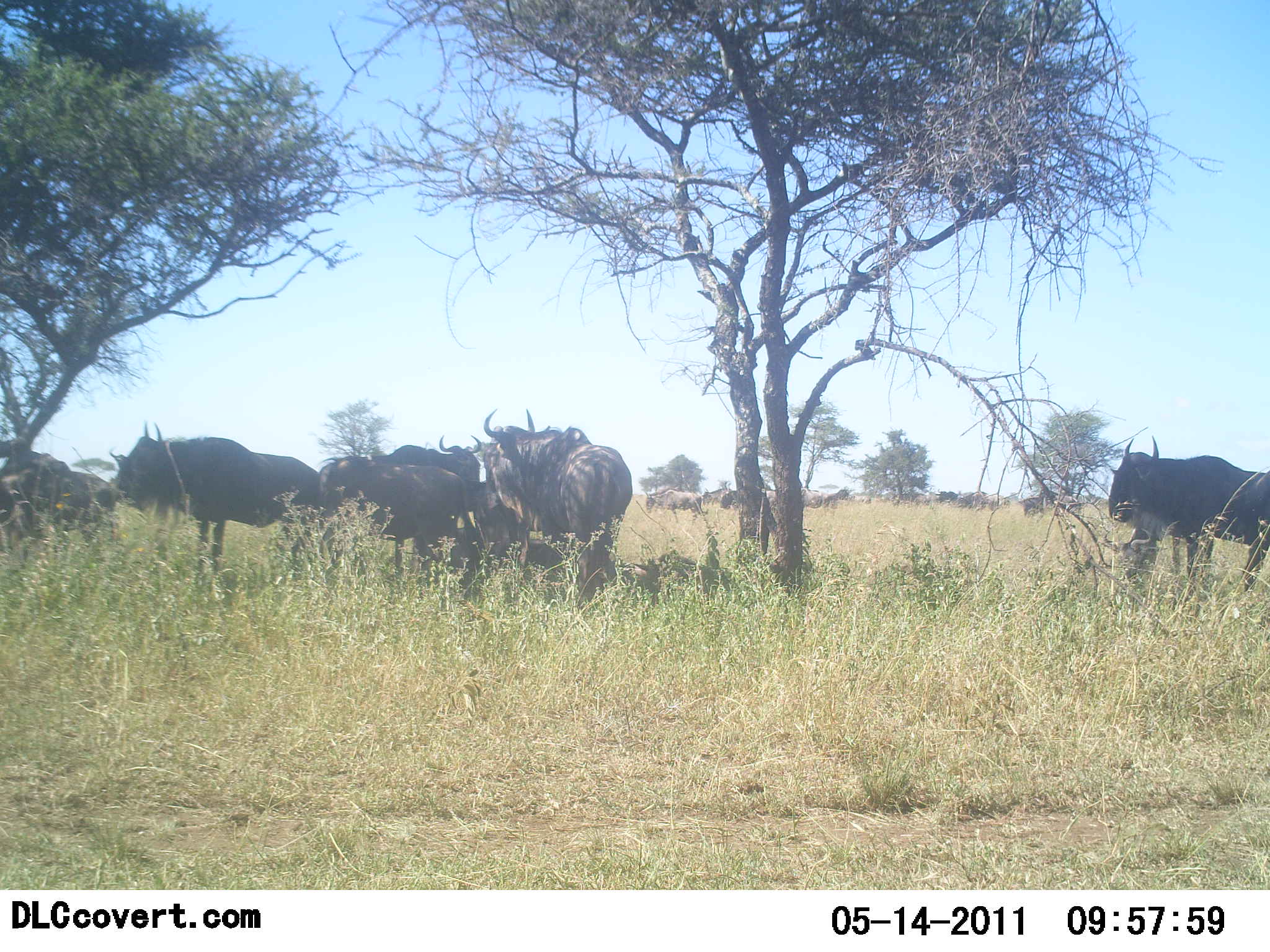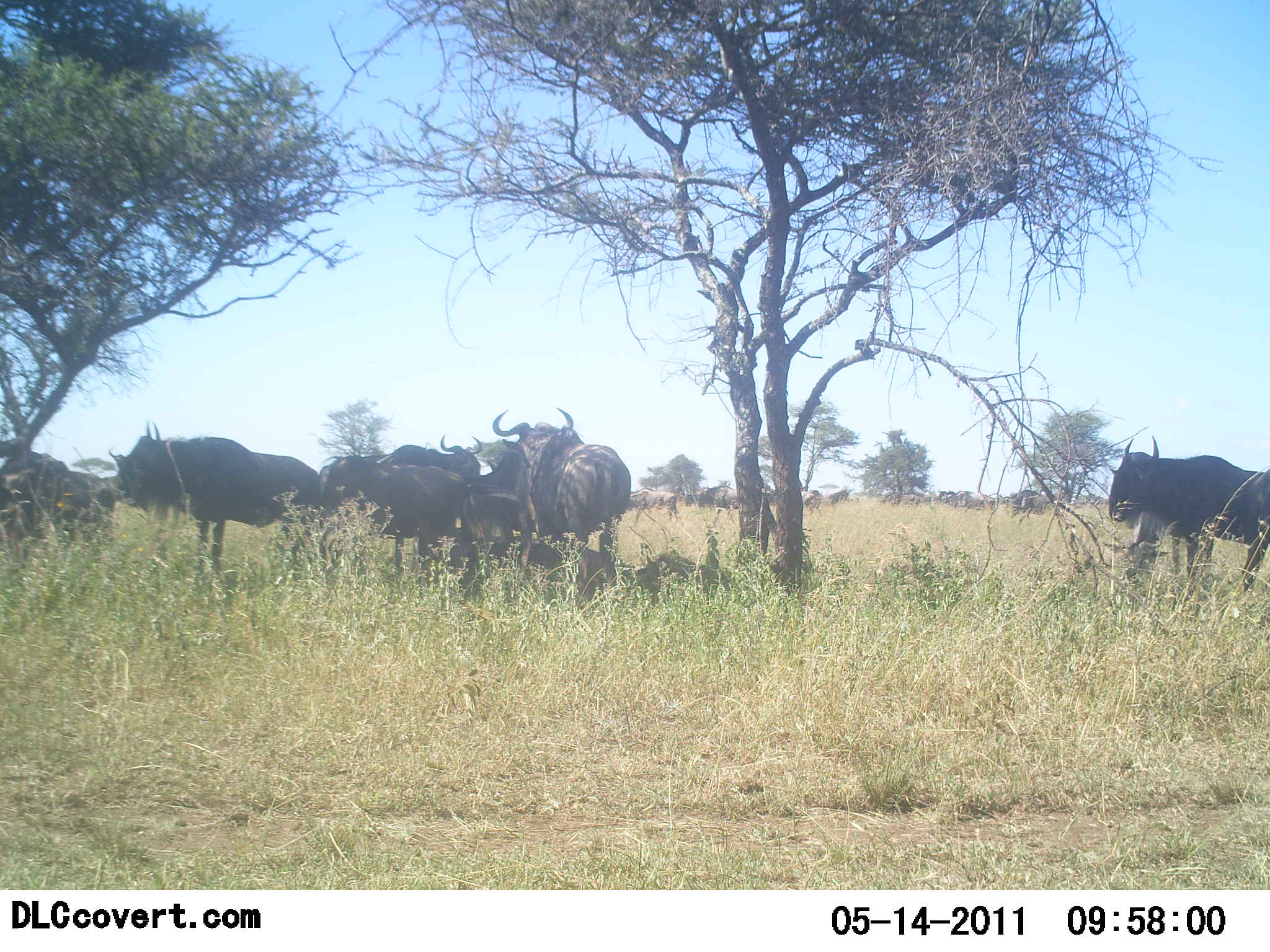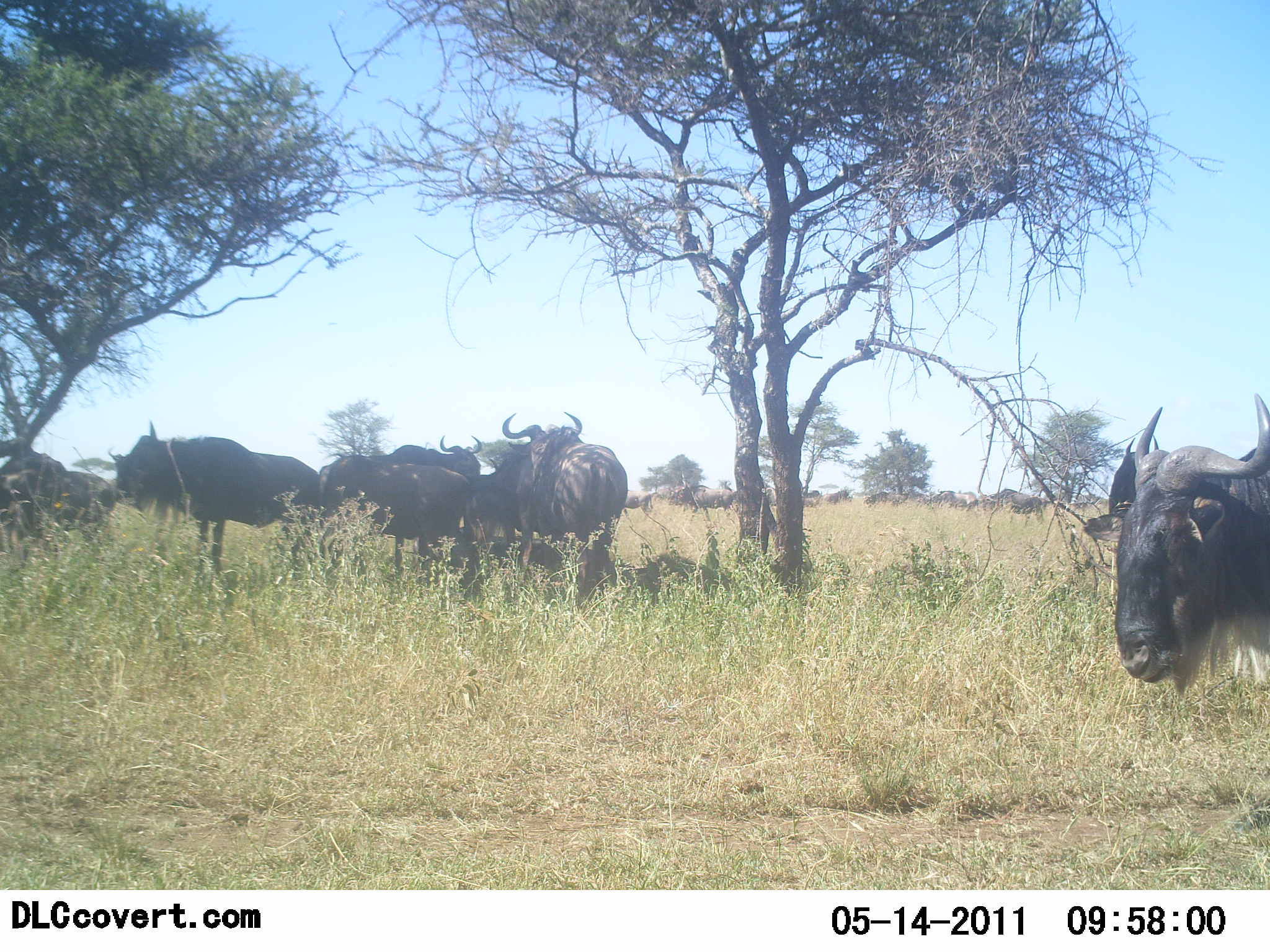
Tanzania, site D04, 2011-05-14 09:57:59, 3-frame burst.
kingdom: Animalia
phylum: Chordata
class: Mammalia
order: Artiodactyla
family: Bovidae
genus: Connochaetes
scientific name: Connochaetes taurinus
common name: blue wildebeest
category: wildebeest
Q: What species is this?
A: Wildebeest (blue wildebeest) (Connochaetes taurinus).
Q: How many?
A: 11-50.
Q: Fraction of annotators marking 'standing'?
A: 67%.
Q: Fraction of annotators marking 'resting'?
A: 33%.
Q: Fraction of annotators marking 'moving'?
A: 75%.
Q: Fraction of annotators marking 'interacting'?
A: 25%.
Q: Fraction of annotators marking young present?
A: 8%.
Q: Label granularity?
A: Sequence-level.